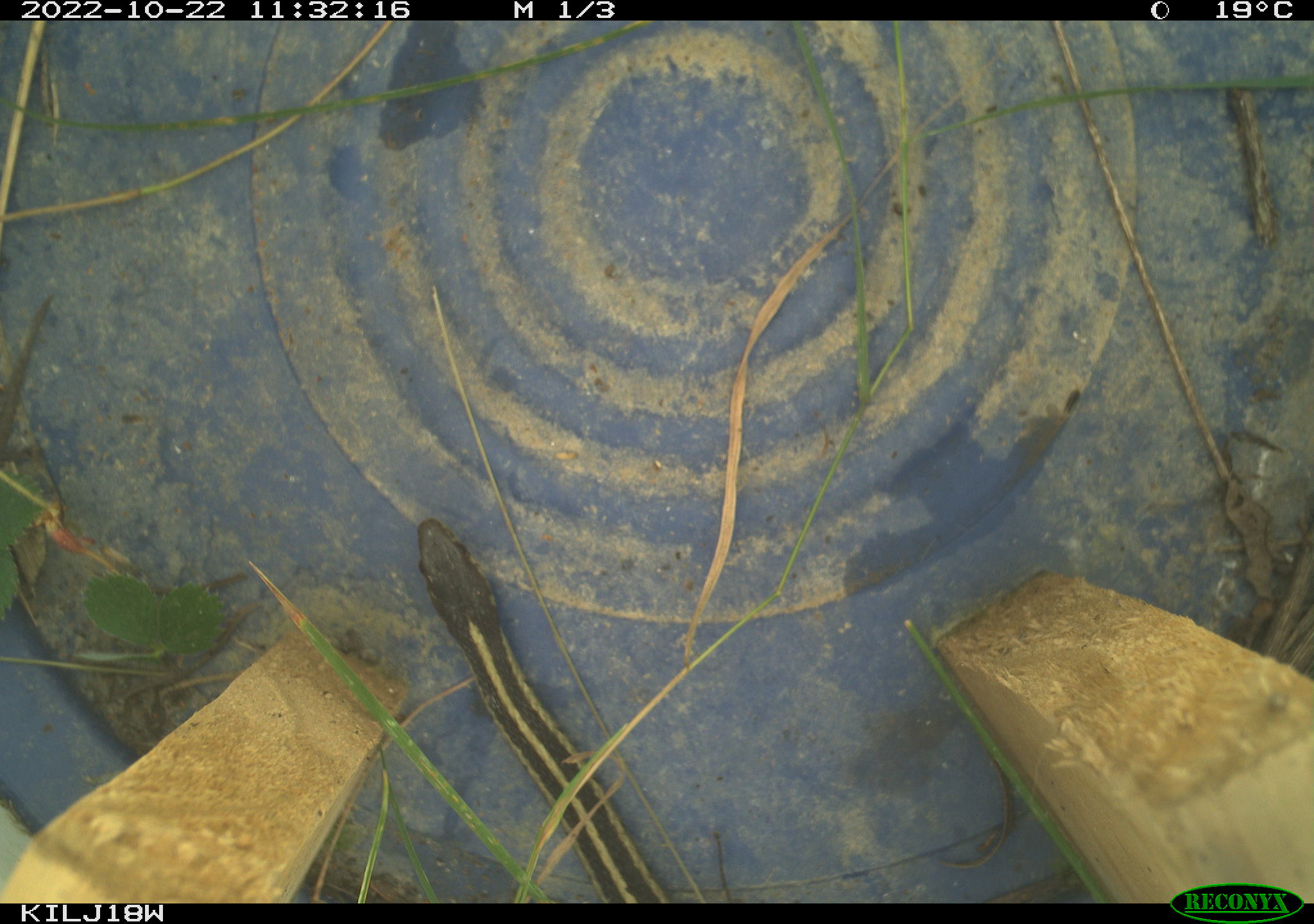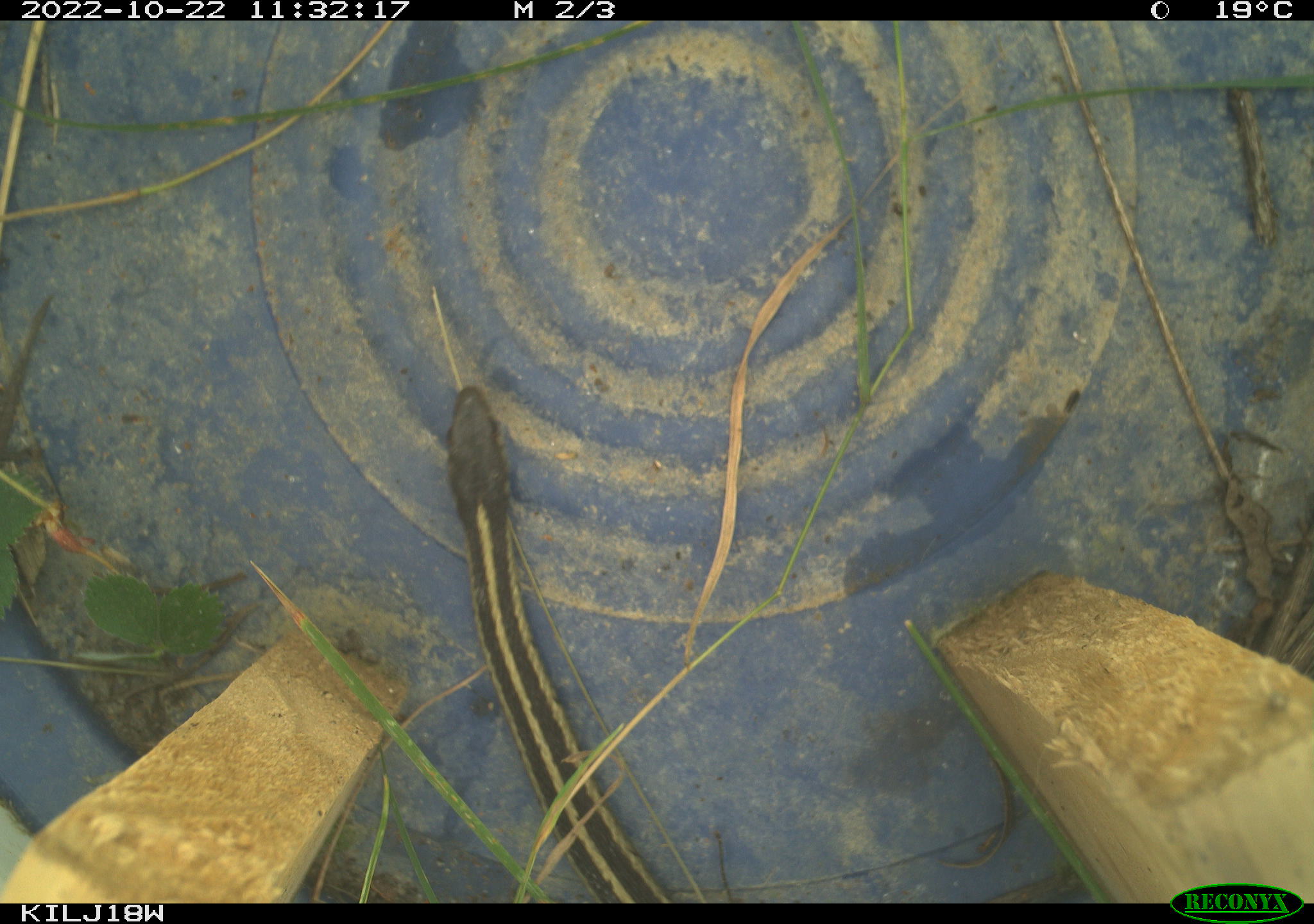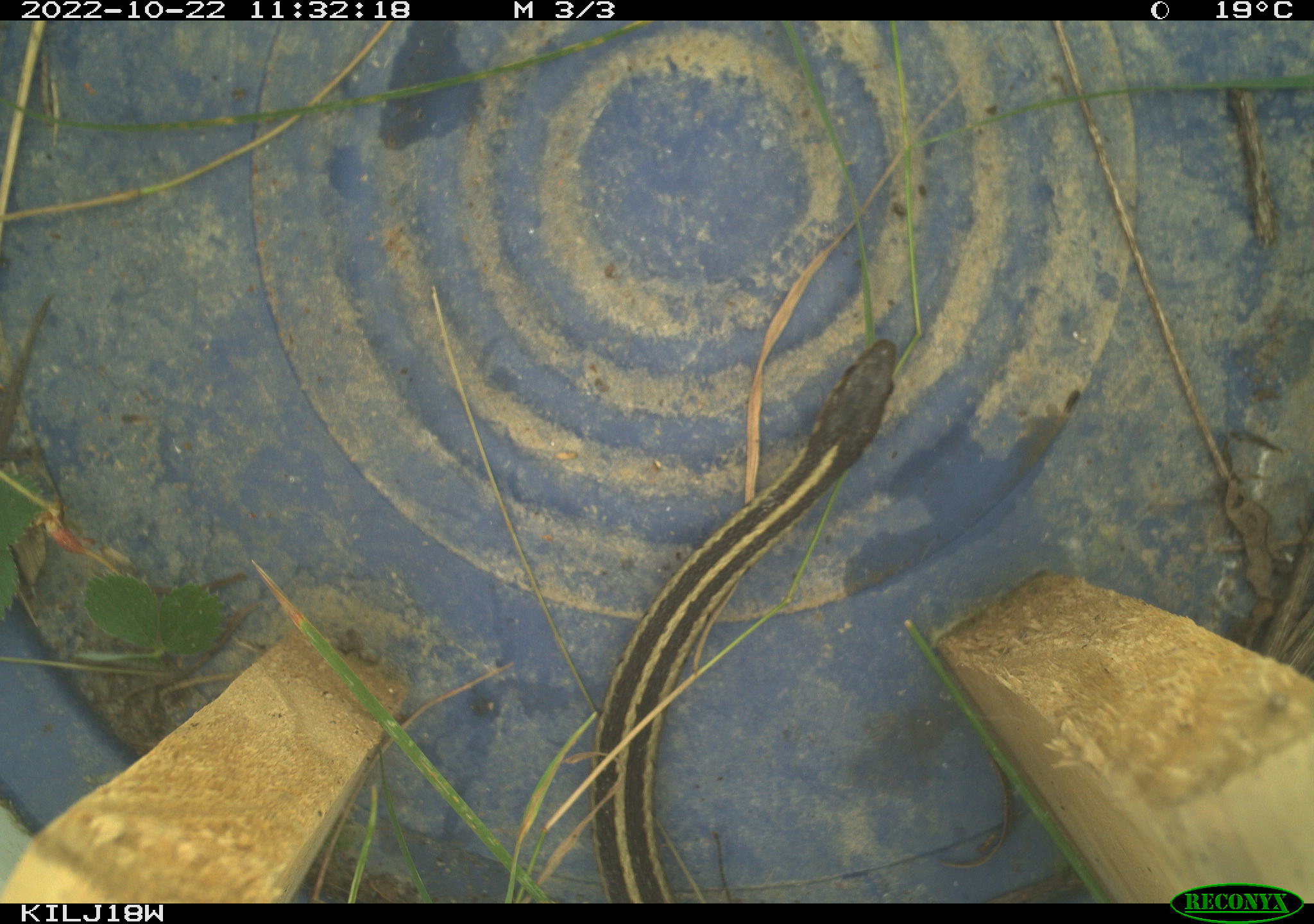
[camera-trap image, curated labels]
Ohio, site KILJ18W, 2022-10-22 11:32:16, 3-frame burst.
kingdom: Animalia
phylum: Chordata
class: Reptilia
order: Squamata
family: Colubridae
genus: Thamnophis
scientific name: Thamnophis sirtalis sirtalis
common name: eastern gartersnake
Eastern gartersnake (Thamnophis sirtalis sirtalis).